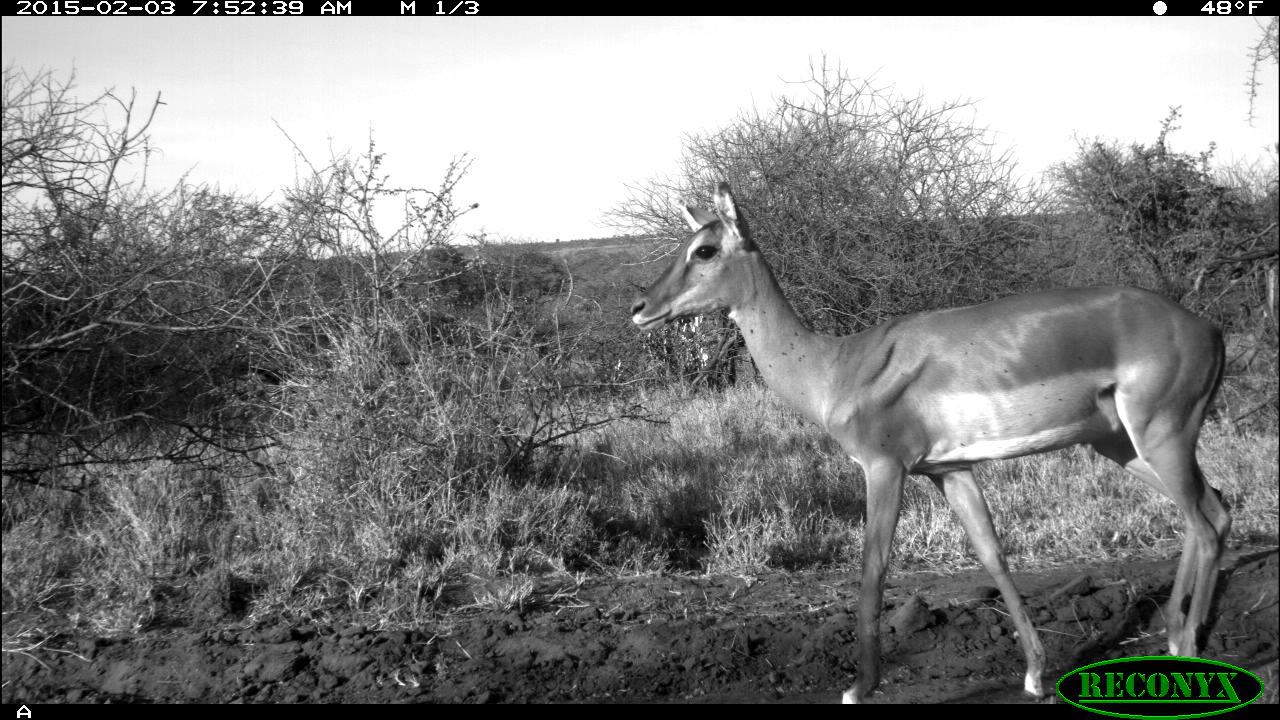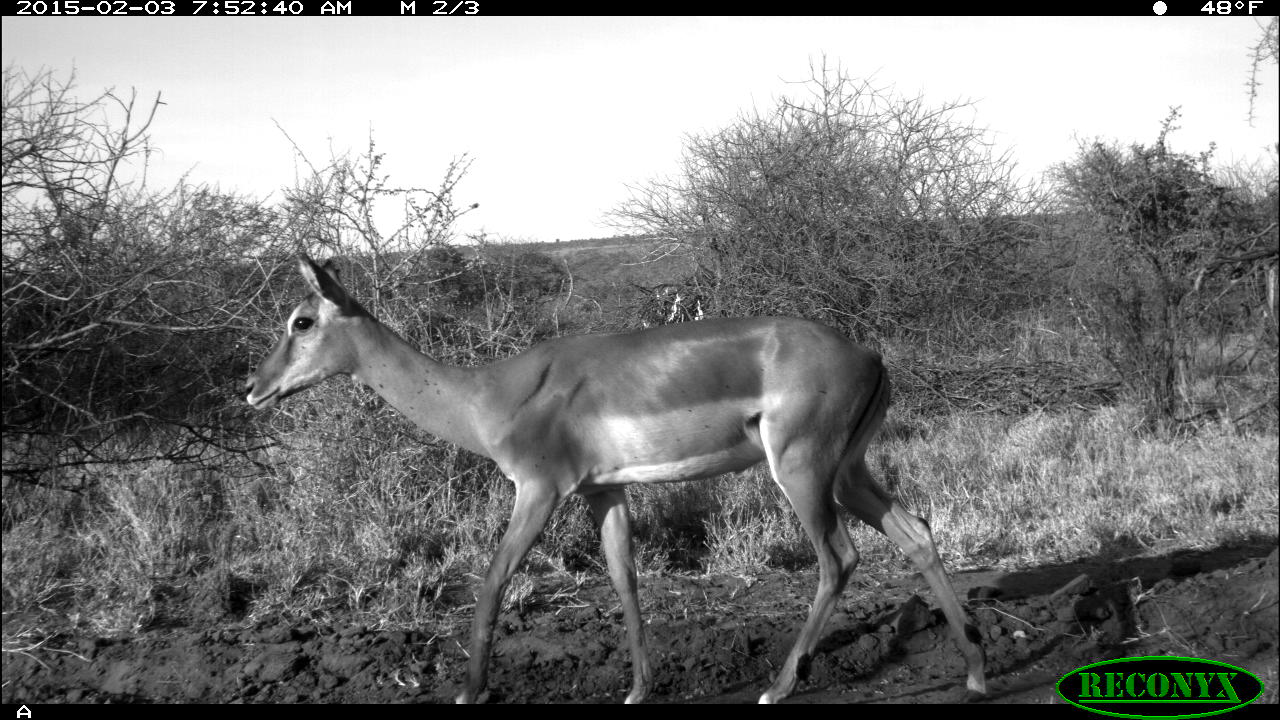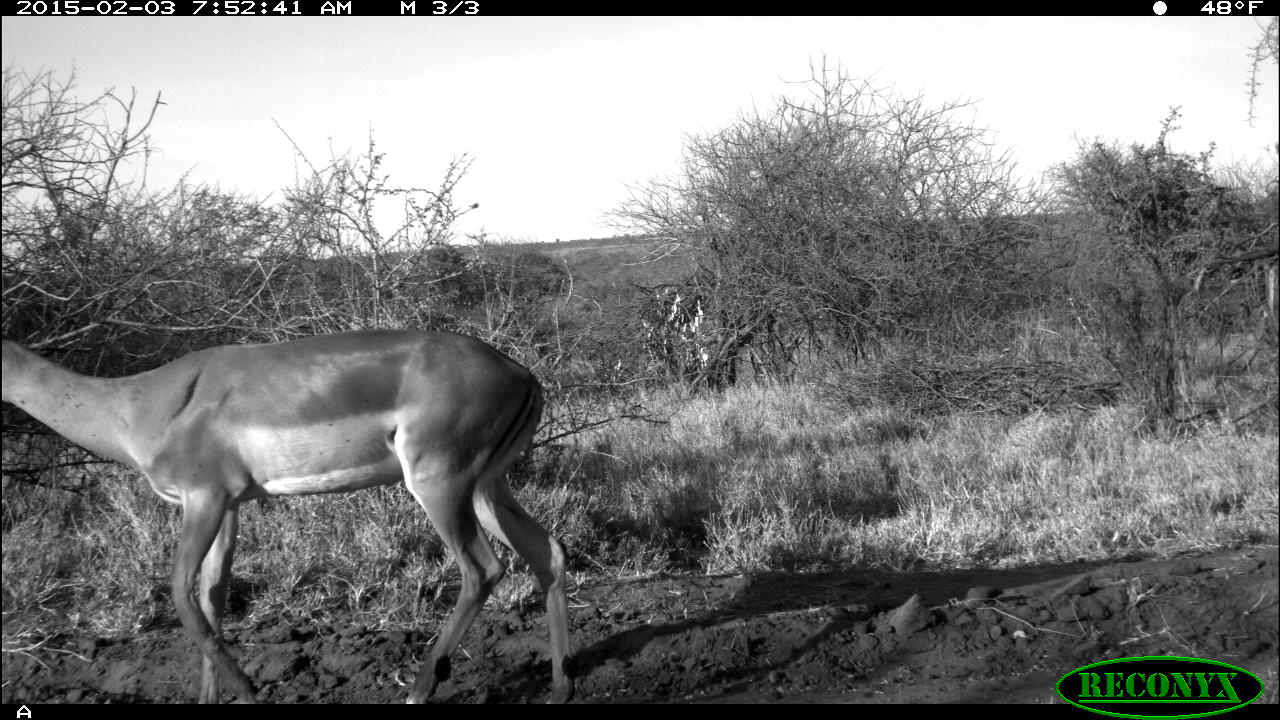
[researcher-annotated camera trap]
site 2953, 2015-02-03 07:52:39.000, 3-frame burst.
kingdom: Animalia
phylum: Chordata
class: Mammalia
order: Artiodactyla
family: Bovidae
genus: Aepyceros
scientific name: Aepyceros melampus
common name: impala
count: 1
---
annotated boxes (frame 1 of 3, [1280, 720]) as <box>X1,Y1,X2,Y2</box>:
aepyceros melampus: <box>629,180,1229,704</box>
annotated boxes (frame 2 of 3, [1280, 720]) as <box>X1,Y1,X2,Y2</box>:
aepyceros melampus: <box>243,248,987,705</box>